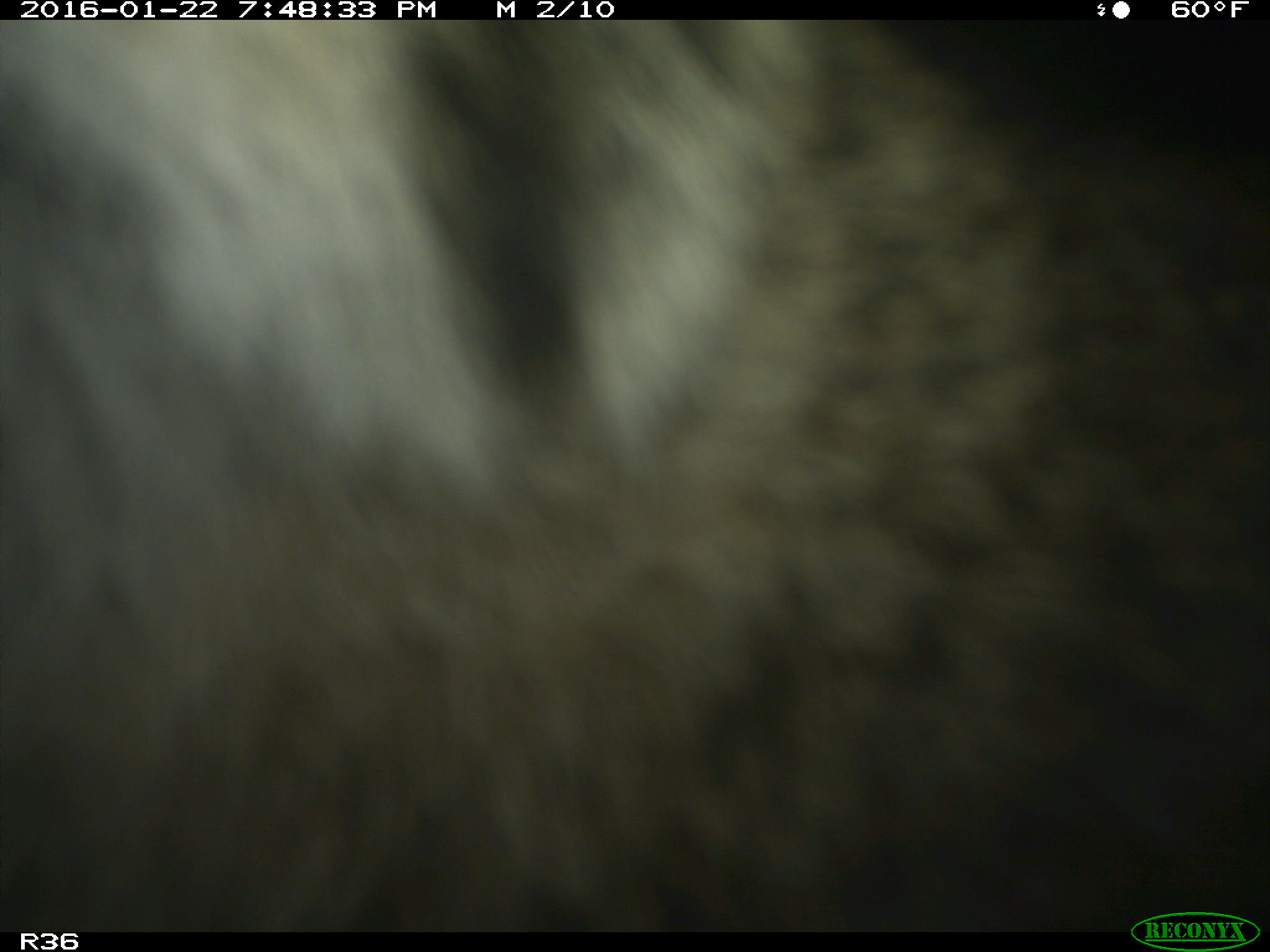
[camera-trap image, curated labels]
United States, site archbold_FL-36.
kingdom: Animalia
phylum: Chordata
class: Mammalia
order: Artiodactyla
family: Bovidae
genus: Bos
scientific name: Bos taurus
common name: domestic cow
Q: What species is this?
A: Bos taurus (domestic cow).